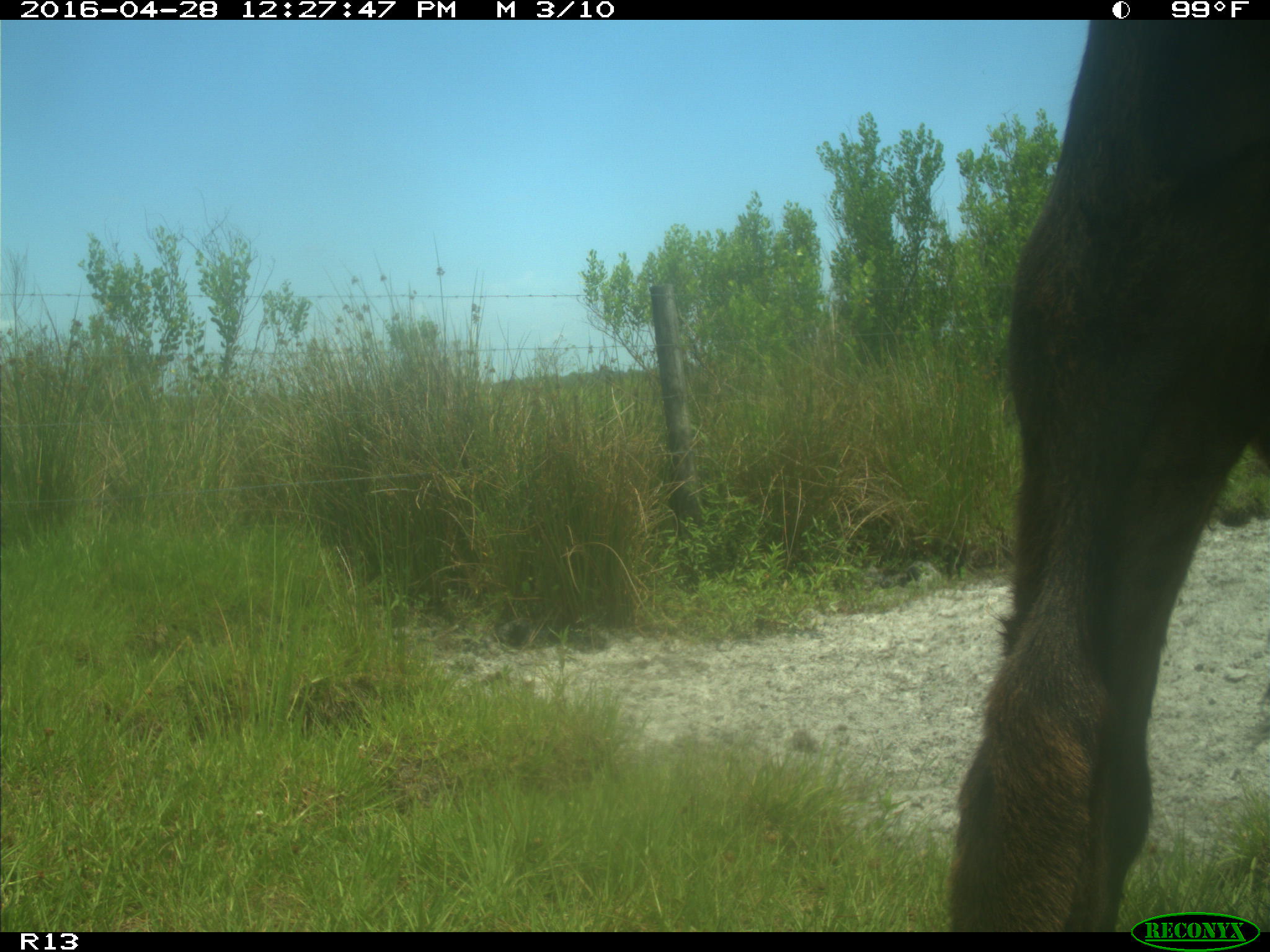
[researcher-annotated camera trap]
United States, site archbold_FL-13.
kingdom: Animalia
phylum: Chordata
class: Mammalia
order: Artiodactyla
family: Bovidae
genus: Bos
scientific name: Bos taurus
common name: domestic cow